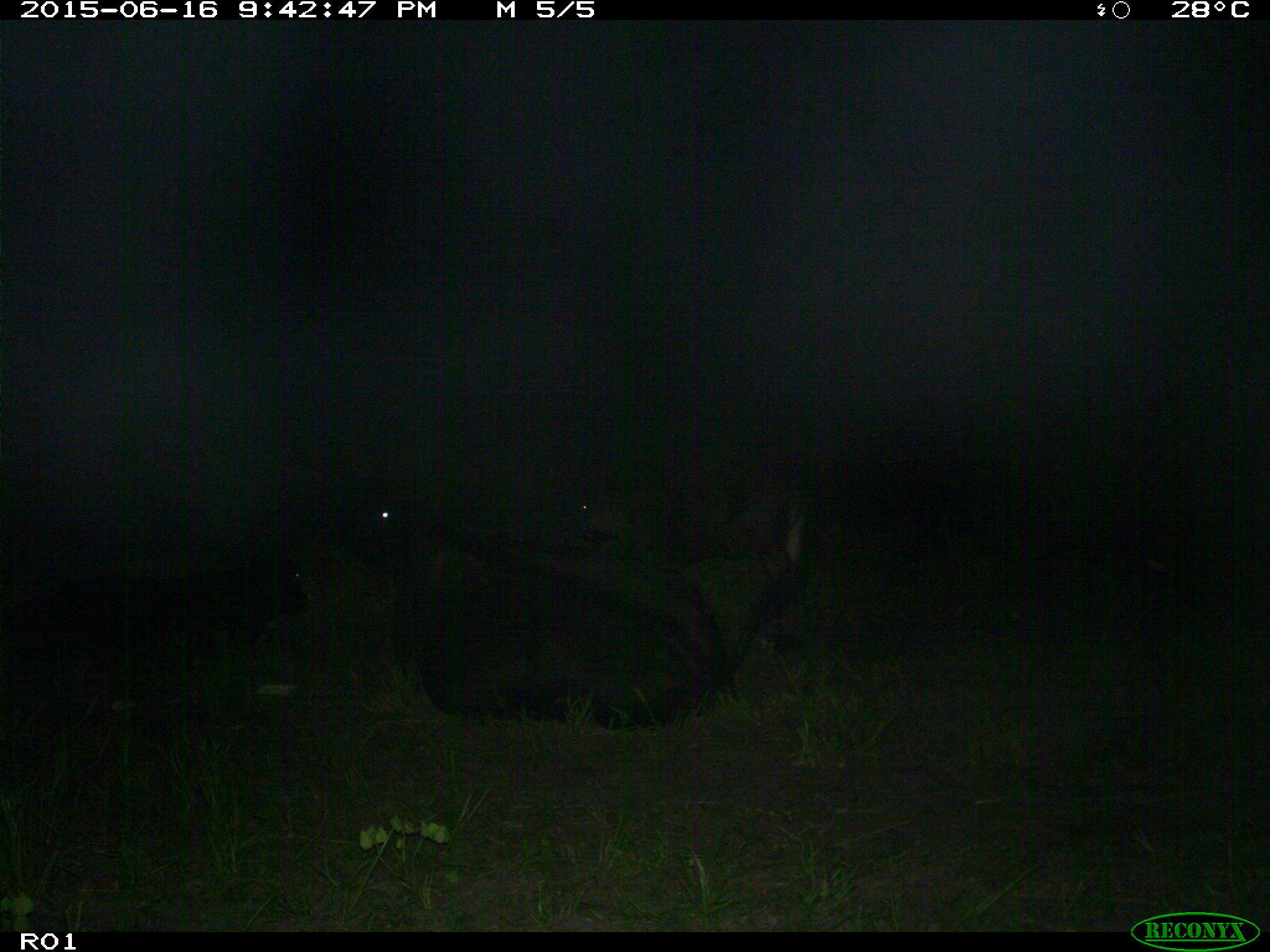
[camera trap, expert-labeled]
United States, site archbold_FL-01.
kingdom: Animalia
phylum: Chordata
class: Mammalia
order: Artiodactyla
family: Bovidae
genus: Bos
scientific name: Bos taurus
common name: domestic cow